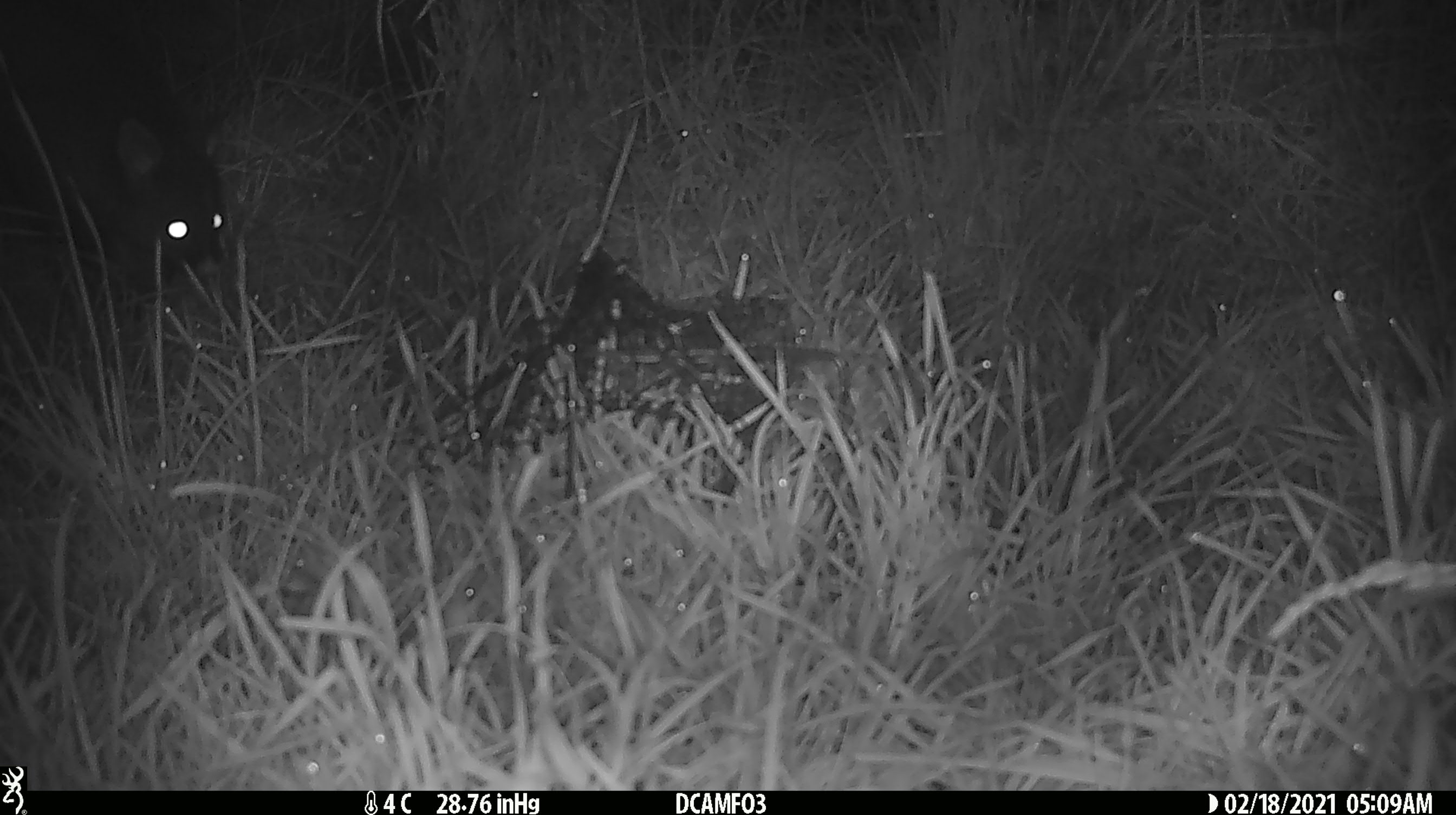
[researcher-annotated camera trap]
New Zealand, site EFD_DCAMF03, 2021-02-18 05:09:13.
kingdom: Animalia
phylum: Chordata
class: Mammalia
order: Diprotodontia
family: Phalangeridae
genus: Trichosurus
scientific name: Trichosurus vulpecula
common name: common brushtail possum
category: possum